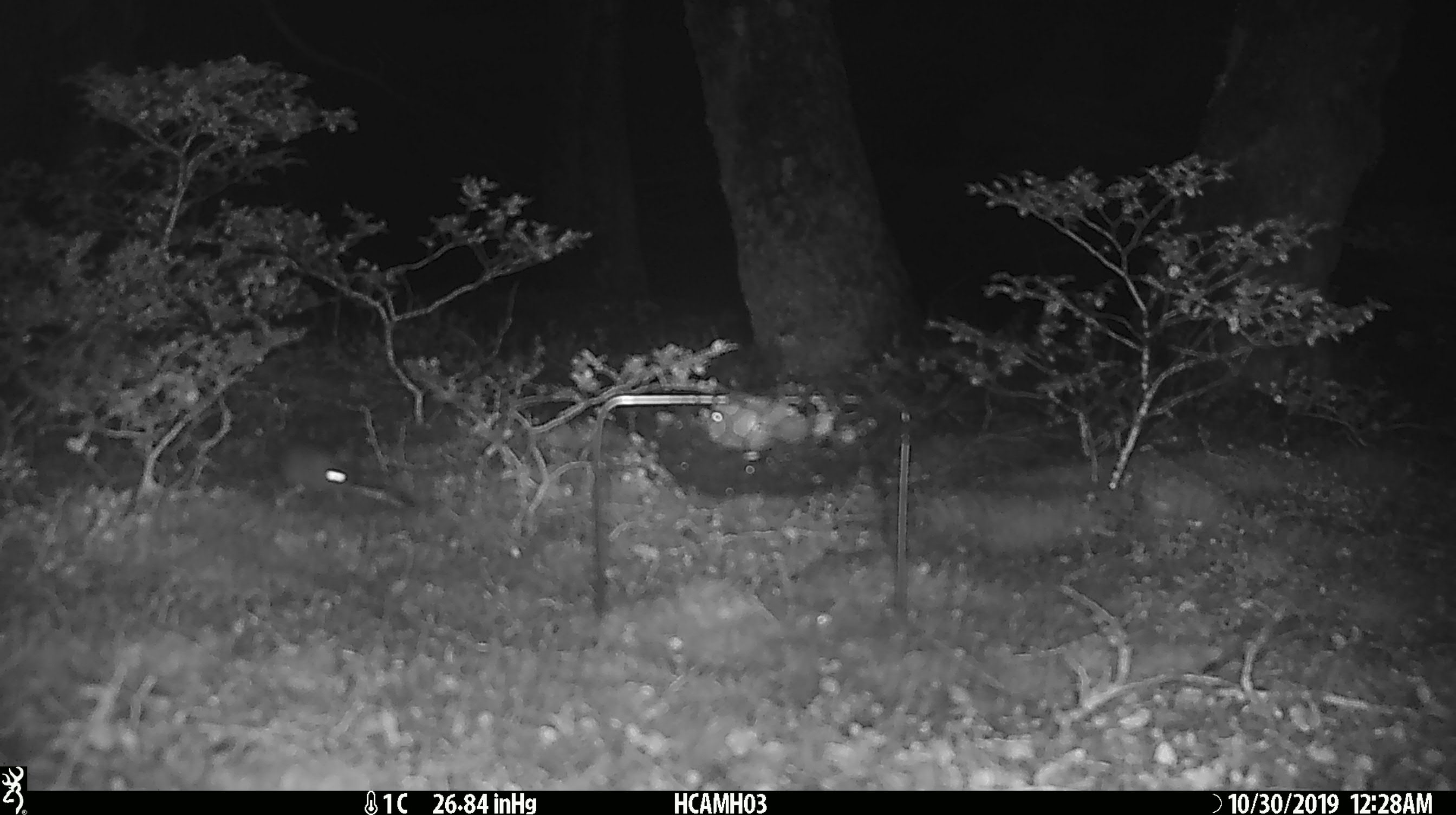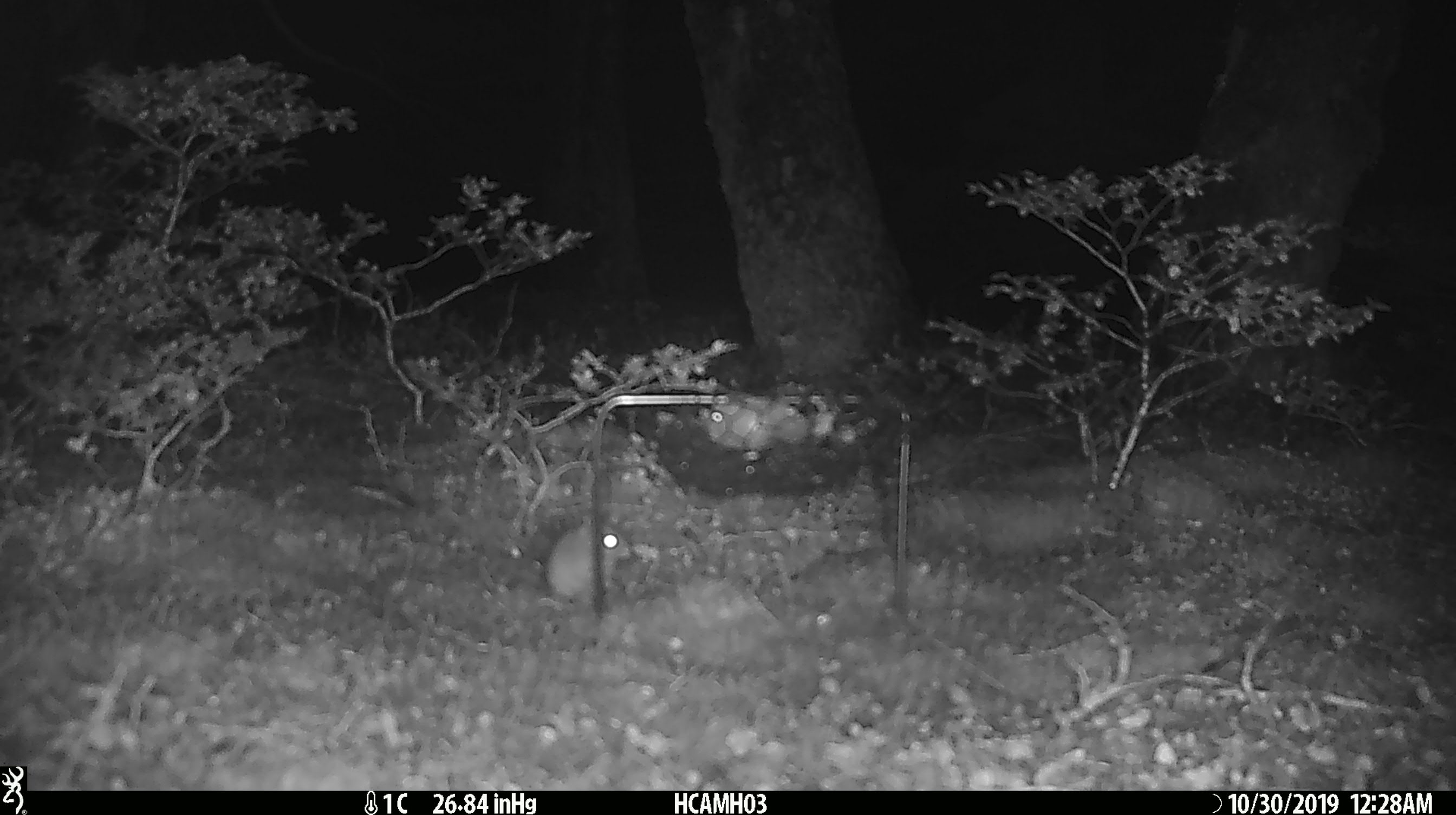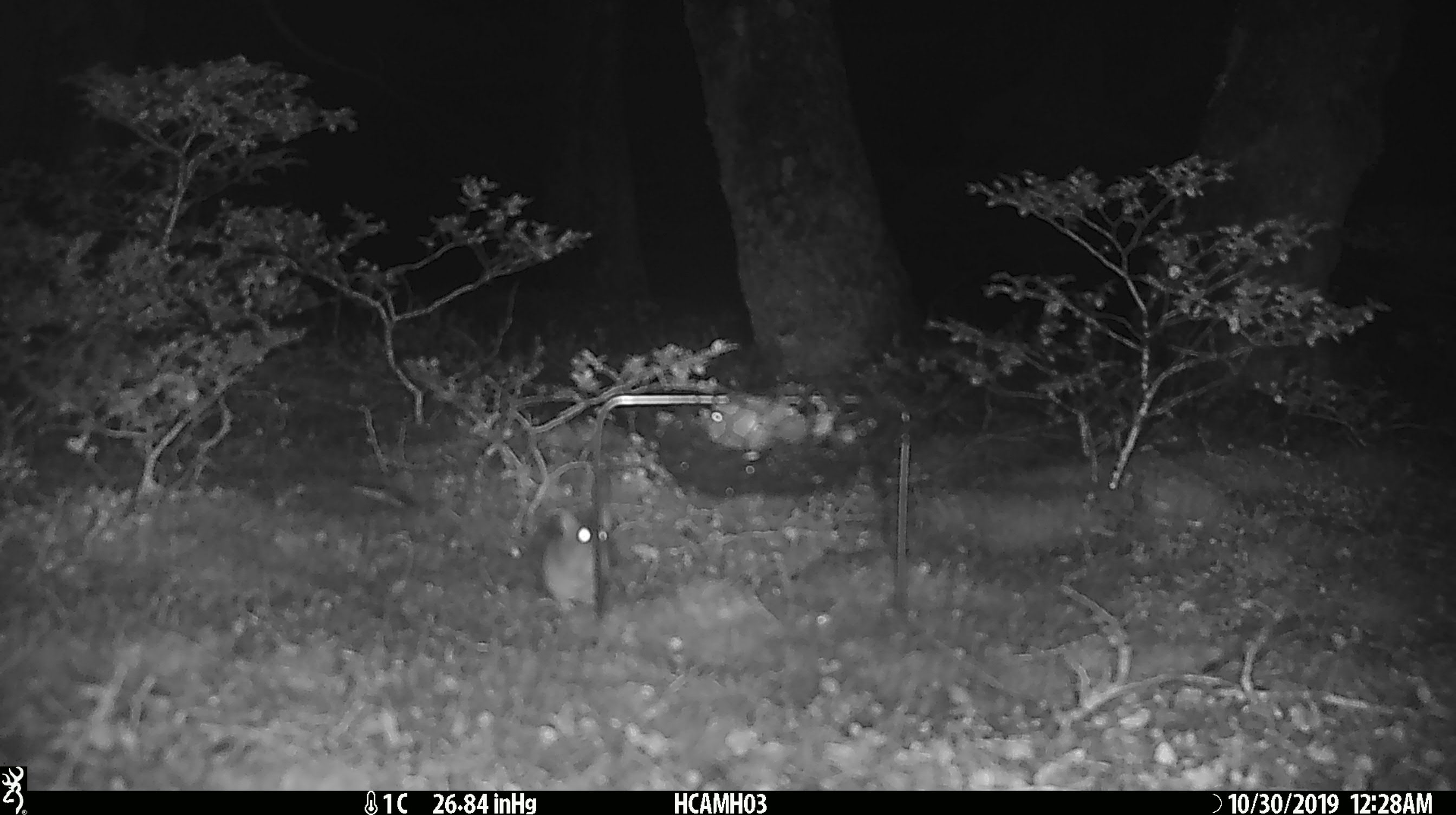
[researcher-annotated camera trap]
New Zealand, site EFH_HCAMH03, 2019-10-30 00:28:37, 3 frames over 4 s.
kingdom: Animalia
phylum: Chordata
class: Mammalia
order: Rodentia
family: Muridae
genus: Mus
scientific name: Mus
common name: mouse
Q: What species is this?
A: Mouse (Mus).